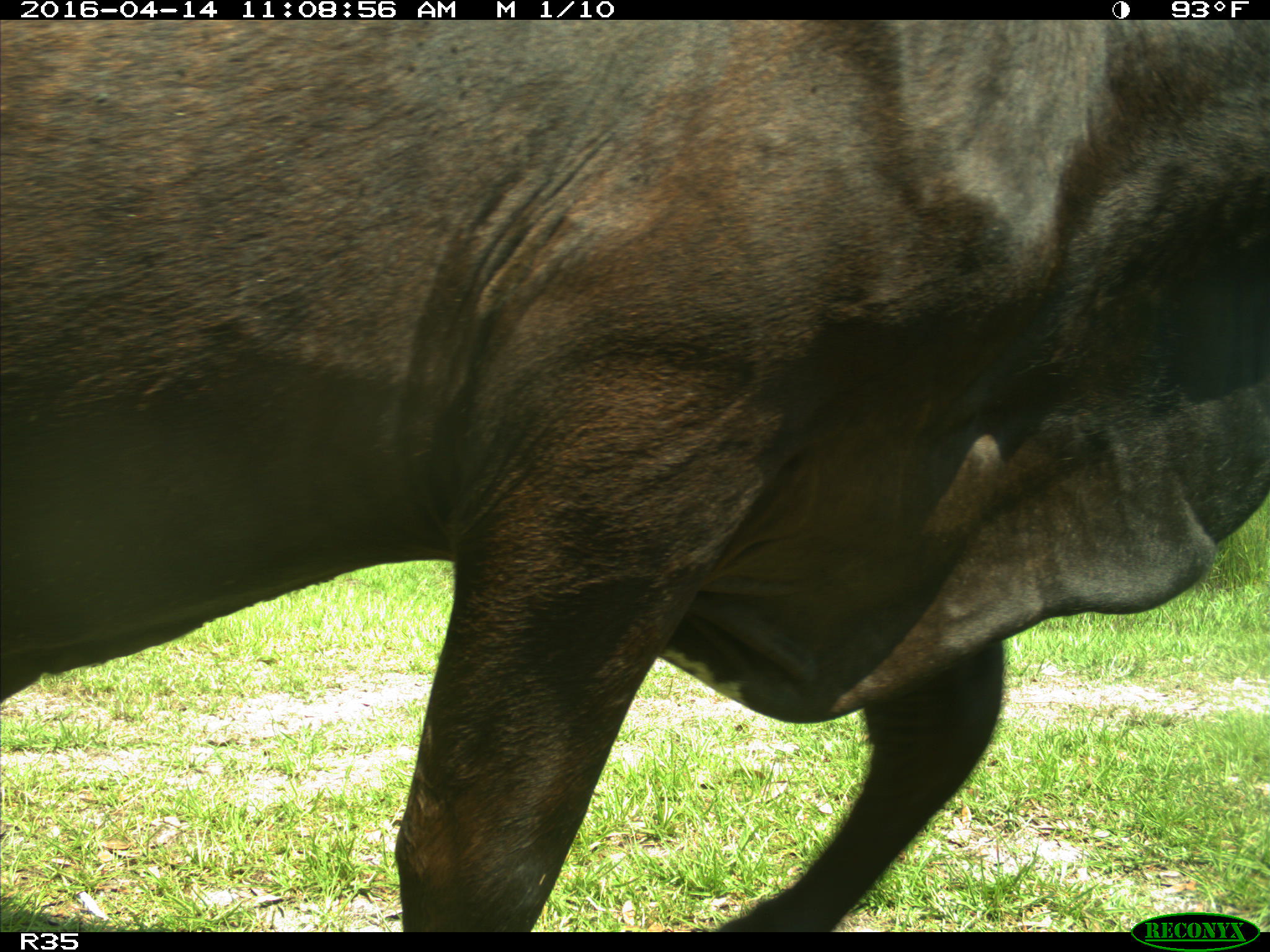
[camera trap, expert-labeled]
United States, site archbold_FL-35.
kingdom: Animalia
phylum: Chordata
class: Mammalia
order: Artiodactyla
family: Bovidae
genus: Bos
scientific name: Bos taurus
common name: domestic cow